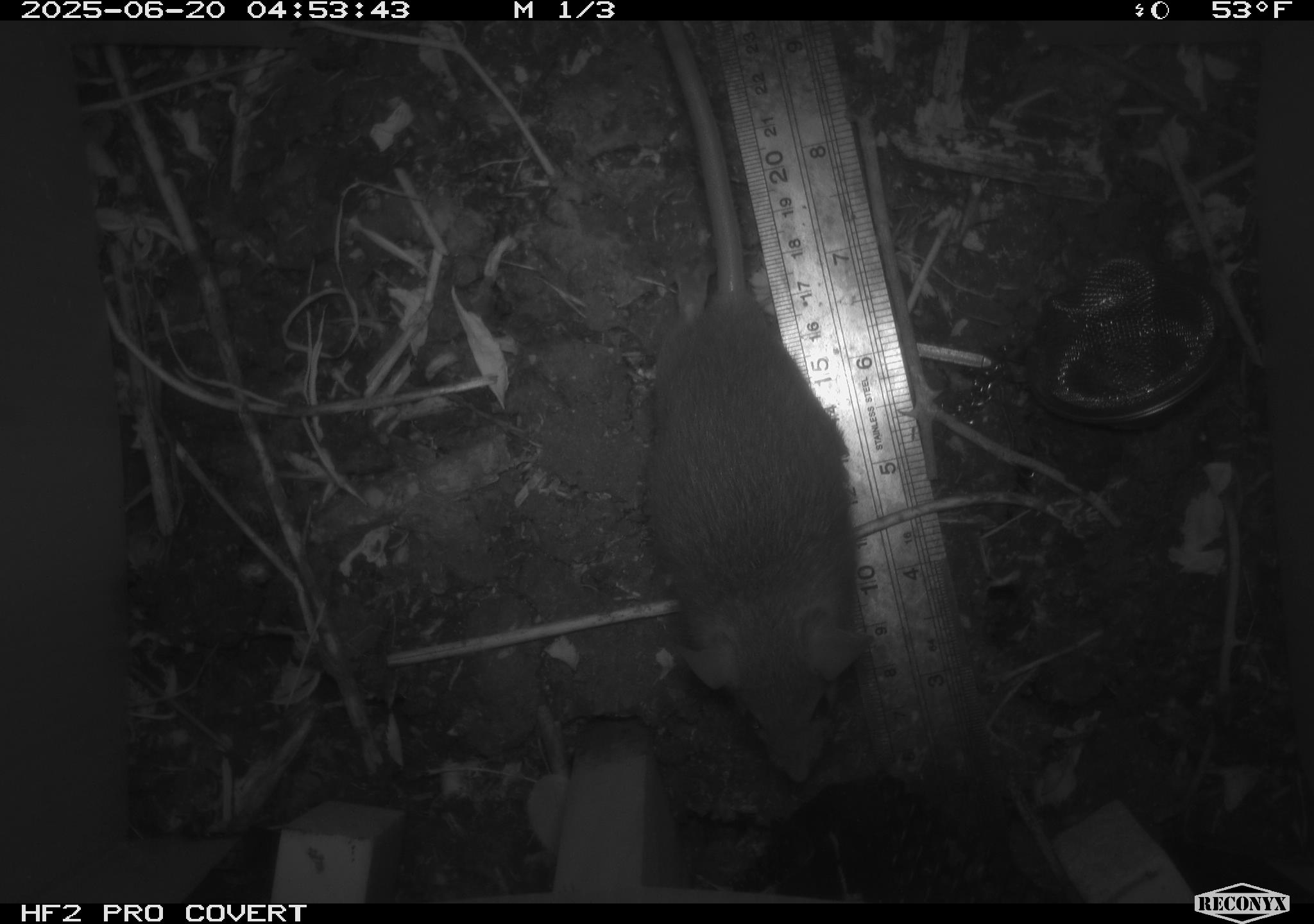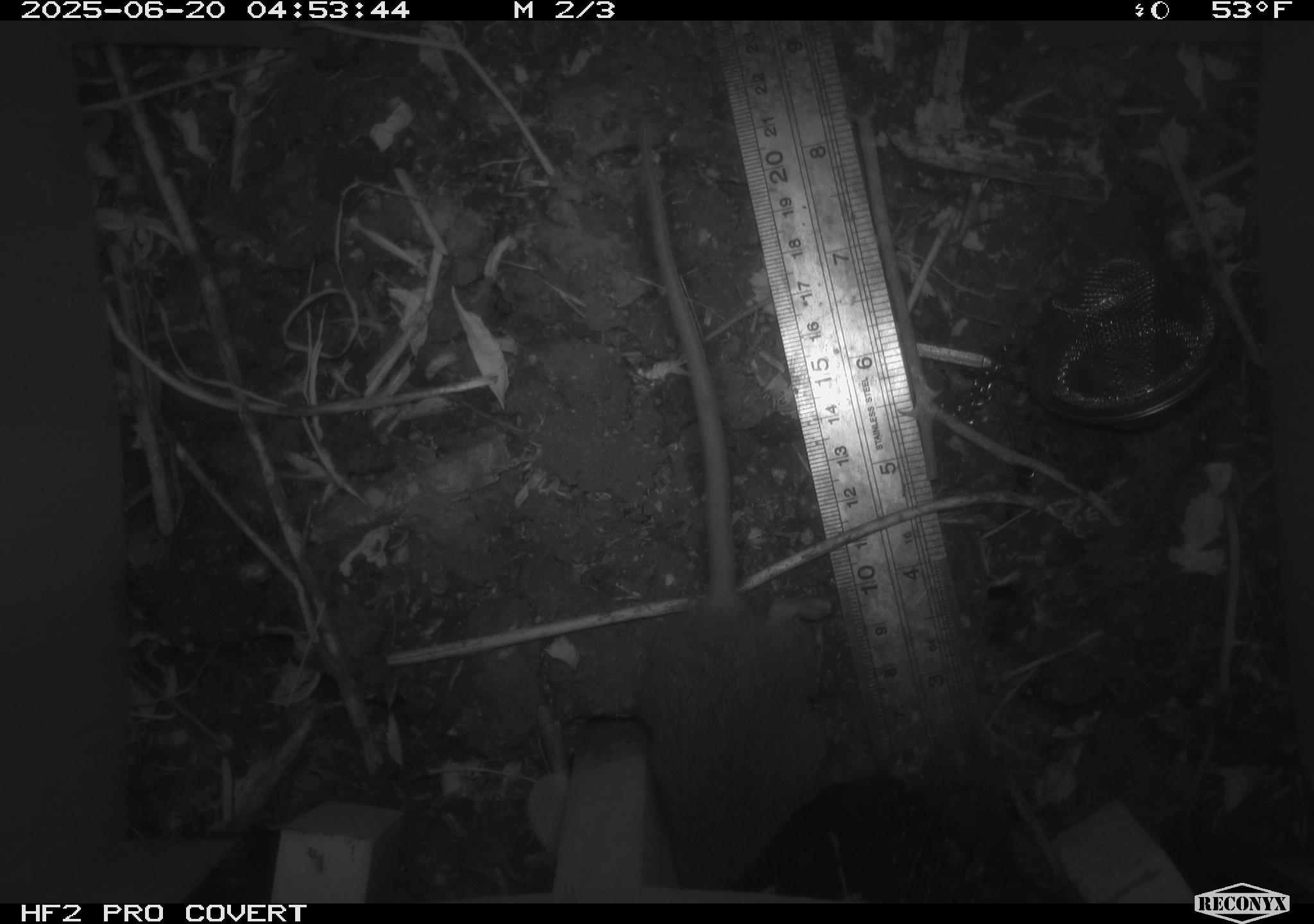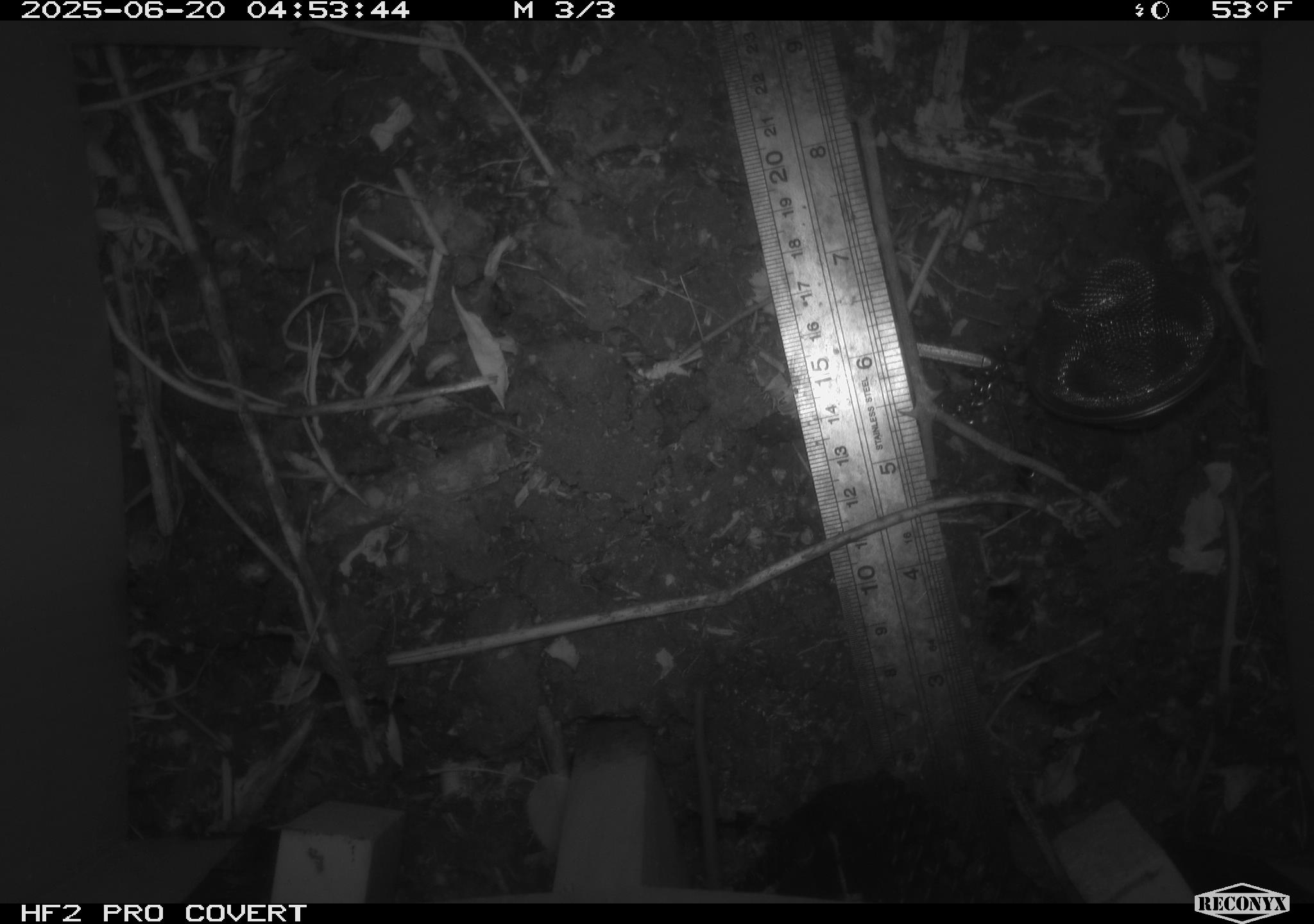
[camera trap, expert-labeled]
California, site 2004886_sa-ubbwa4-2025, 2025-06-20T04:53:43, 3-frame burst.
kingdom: Animalia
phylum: Chordata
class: Mammalia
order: Rodentia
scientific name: Rodentia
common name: rodent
Rodent (Rodentia).